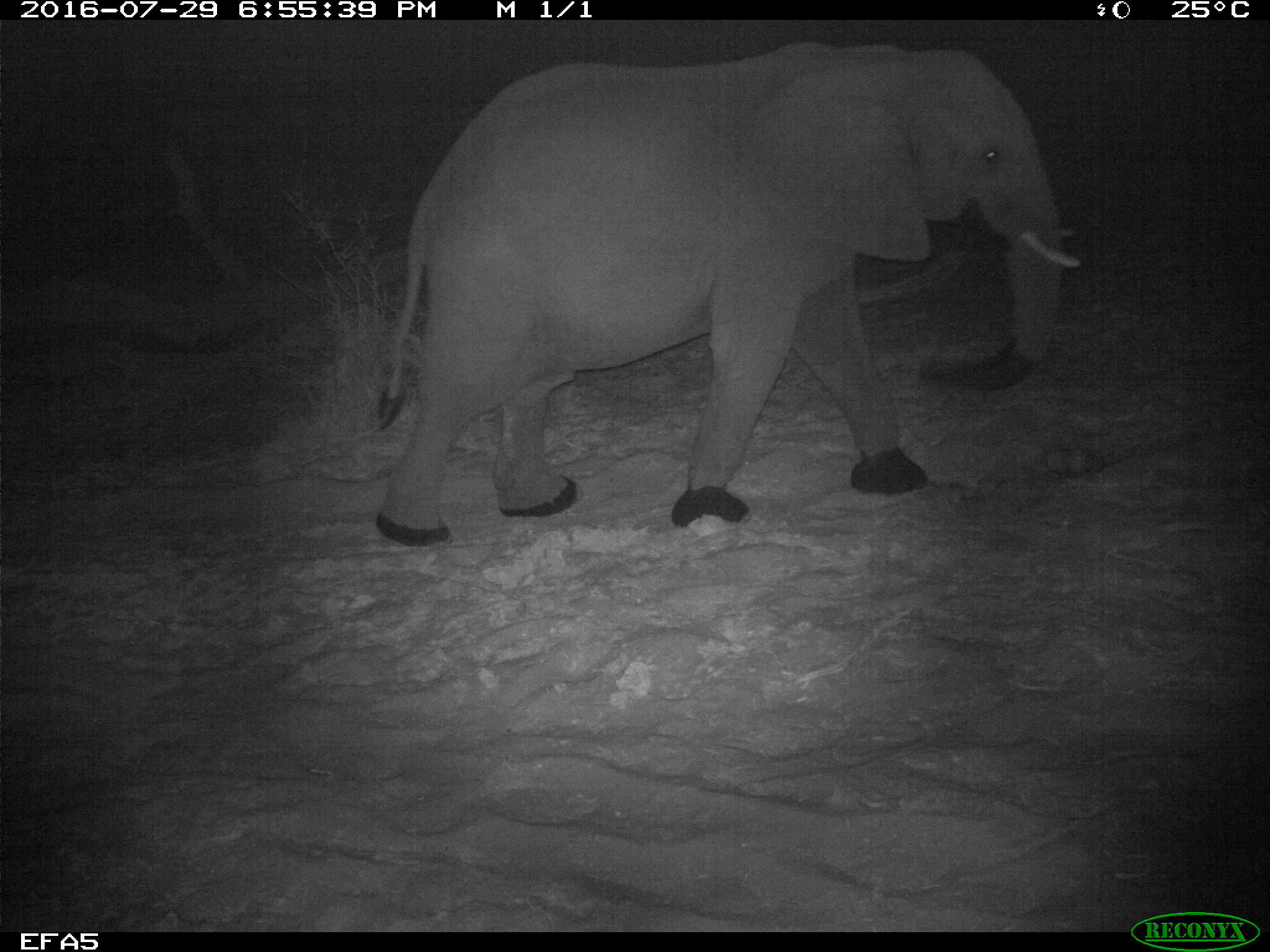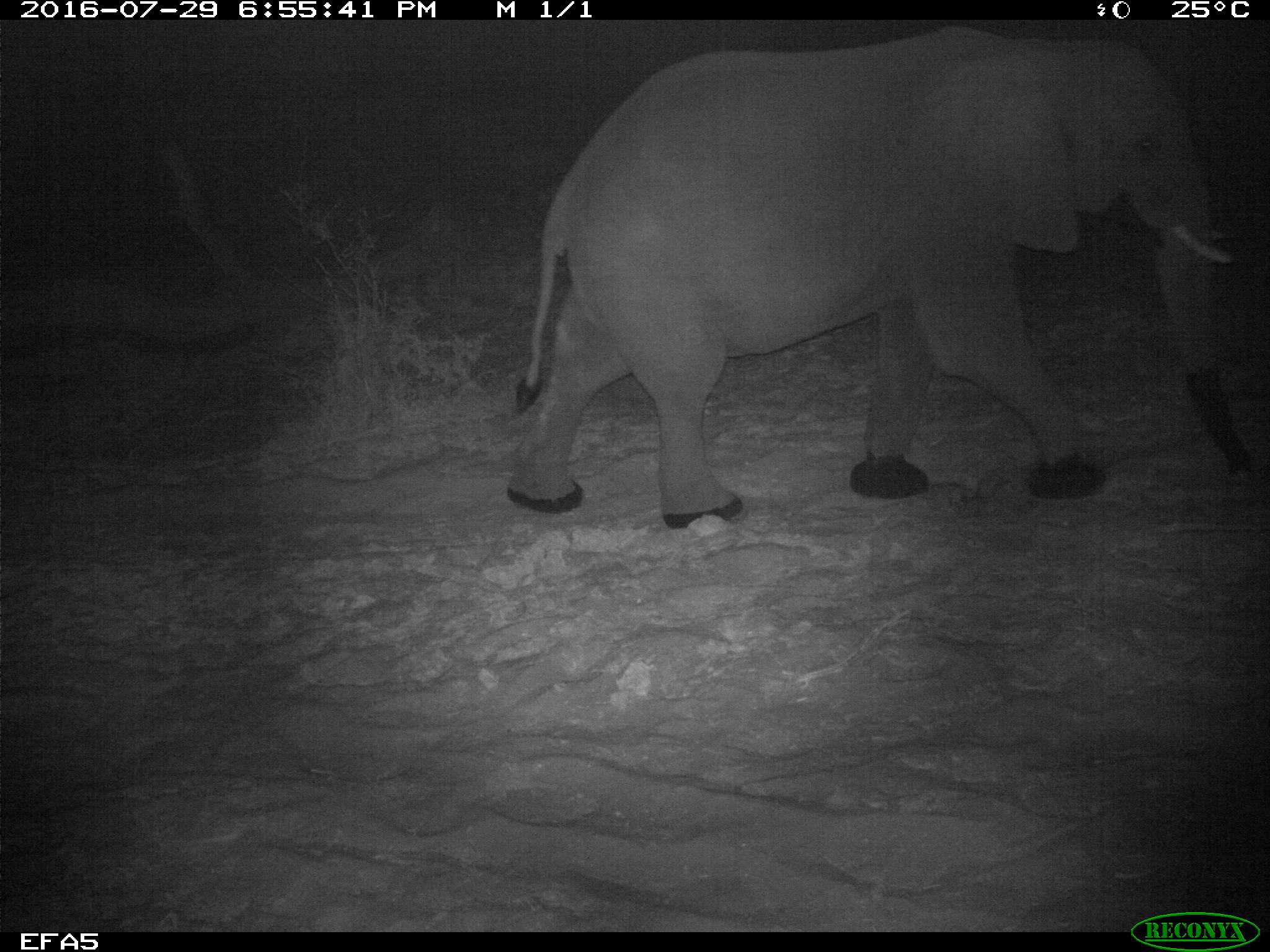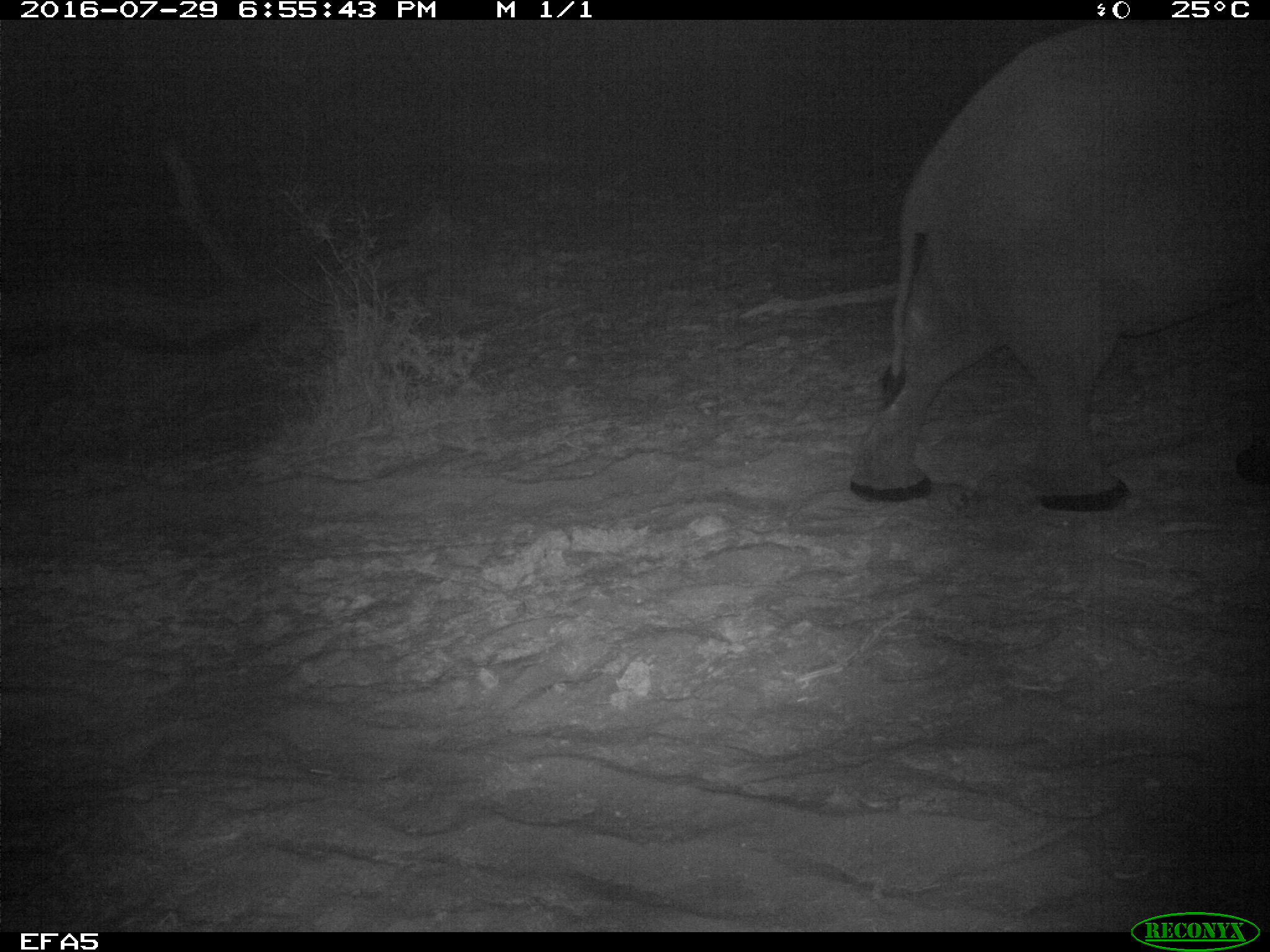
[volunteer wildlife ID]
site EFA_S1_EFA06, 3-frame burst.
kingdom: Animalia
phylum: Chordata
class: Mammalia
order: Proboscidea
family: Elephantidae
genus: Loxodonta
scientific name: Loxodonta africana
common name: african bush elephant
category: elephant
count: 1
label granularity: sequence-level